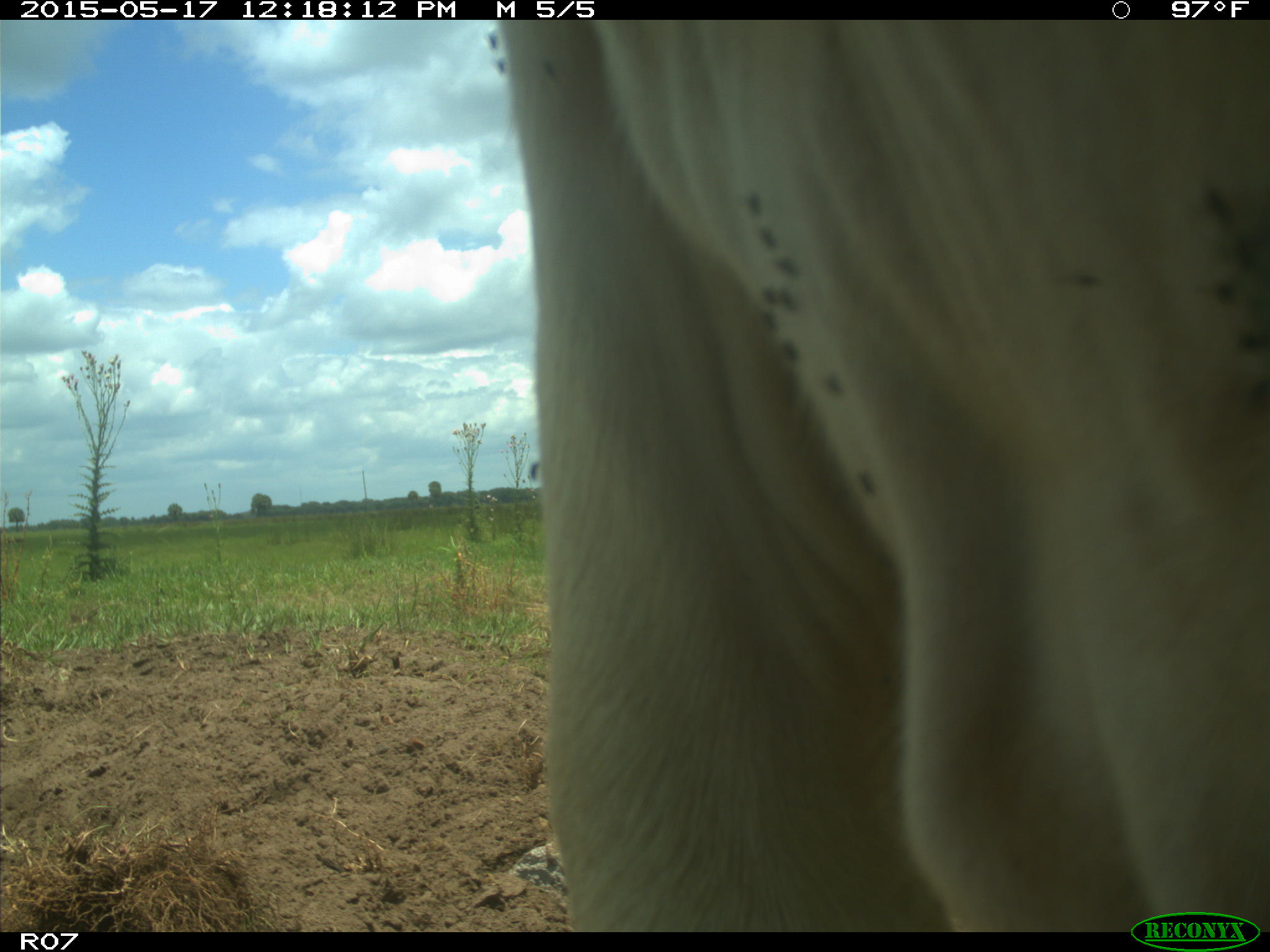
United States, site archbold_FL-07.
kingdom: Animalia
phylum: Chordata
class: Mammalia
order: Artiodactyla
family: Bovidae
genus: Bos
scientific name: Bos taurus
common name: domestic cow